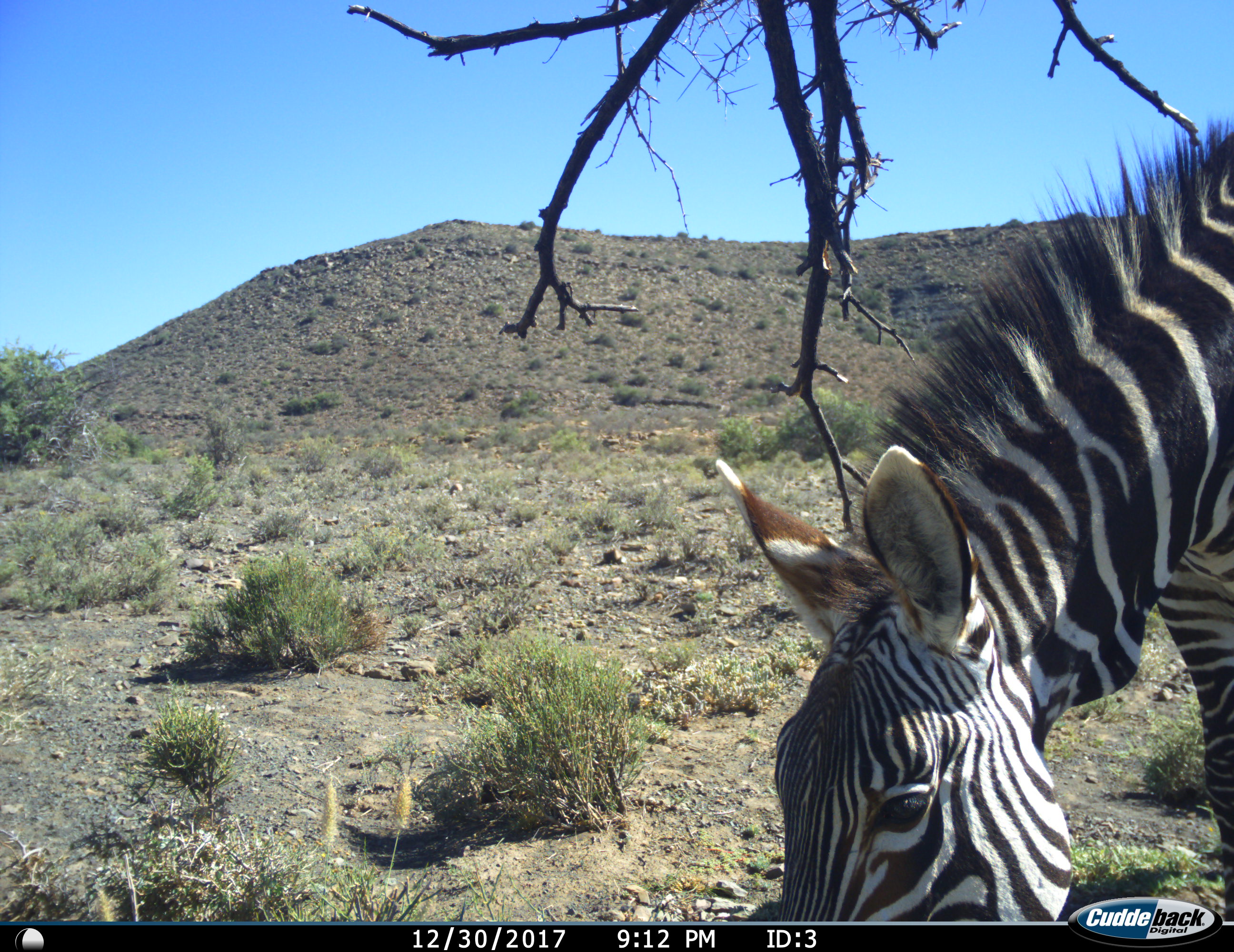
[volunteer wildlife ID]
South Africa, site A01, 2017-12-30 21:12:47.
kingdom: Animalia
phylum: Chordata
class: Mammalia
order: Perissodactyla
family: Equidae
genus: Equus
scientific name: Equus zebra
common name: mountain zebra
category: zebramountain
Zebramountain (mountain zebra) (Equus zebra), count 1. Behavior (volunteer vote fractions): standing 10%, resting 0%, moving 0%, interacting 0%. Young present (vote fraction): 0%. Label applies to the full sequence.